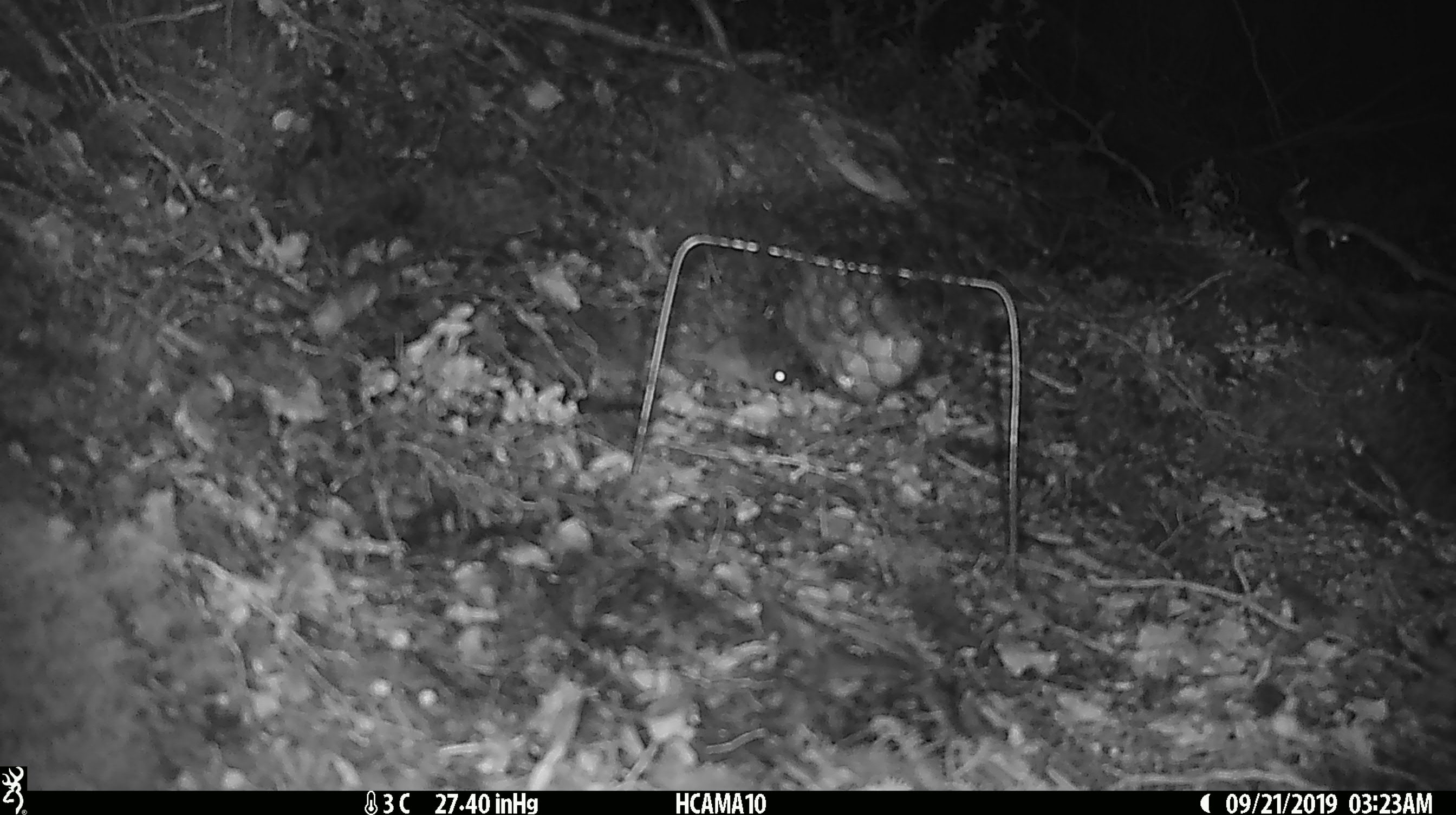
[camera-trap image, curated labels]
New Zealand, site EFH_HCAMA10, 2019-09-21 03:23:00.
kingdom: Animalia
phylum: Chordata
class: Mammalia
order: Rodentia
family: Muridae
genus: Mus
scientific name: Mus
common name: mouse